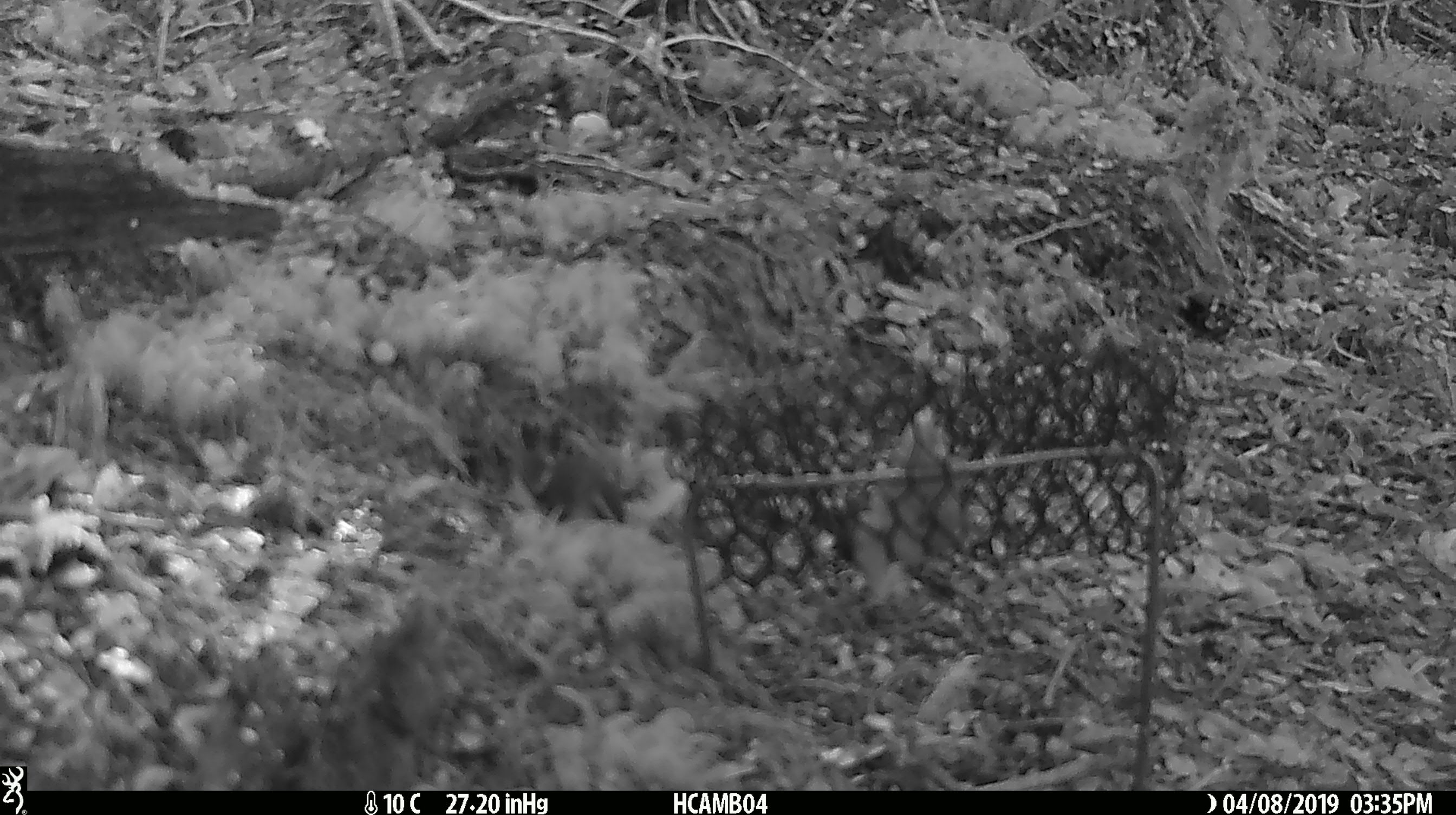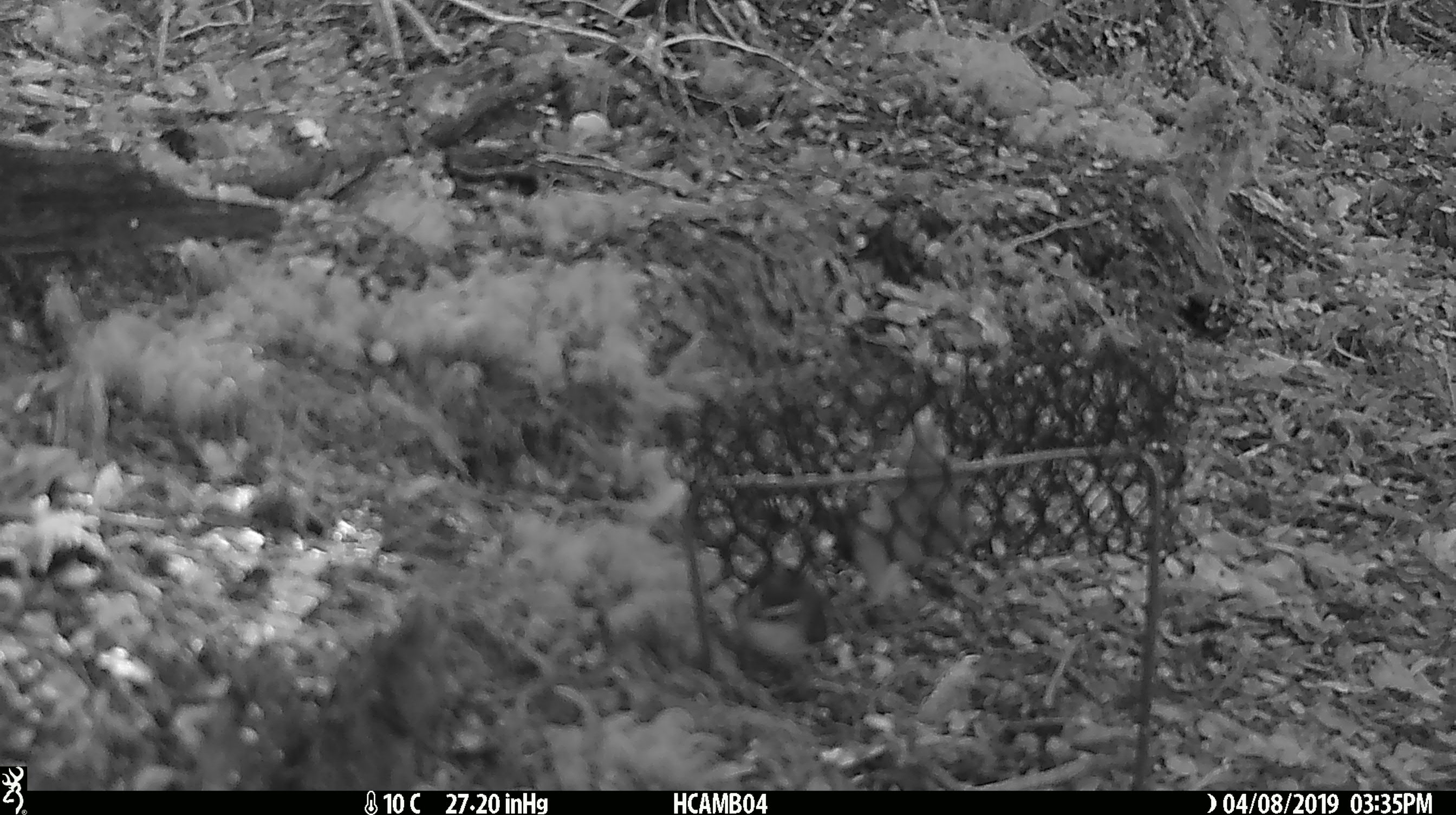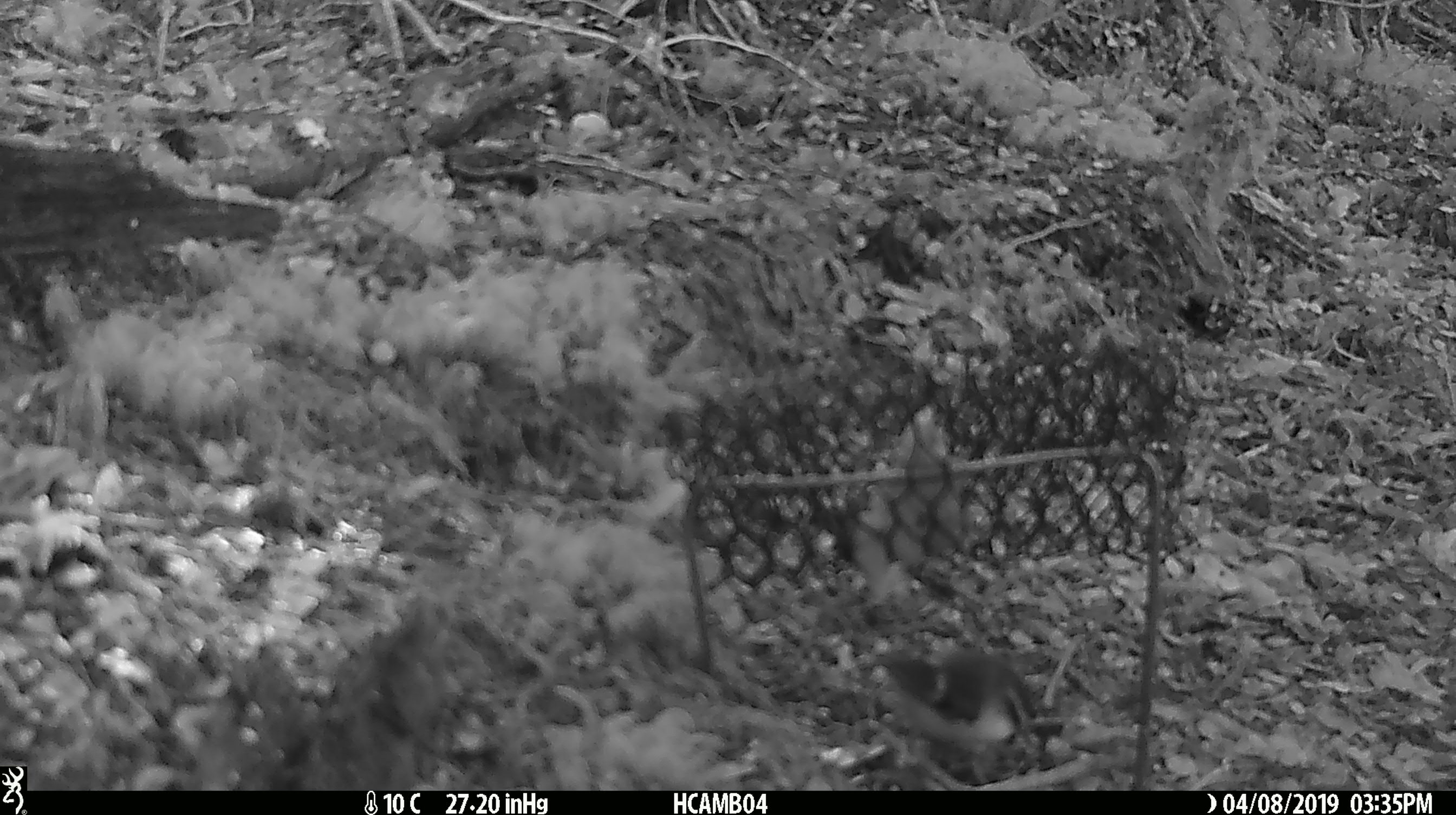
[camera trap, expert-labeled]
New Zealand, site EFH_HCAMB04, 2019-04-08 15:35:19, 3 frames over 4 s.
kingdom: Animalia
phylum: Chordata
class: Aves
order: Passeriformes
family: Acanthisittidae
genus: Acanthisitta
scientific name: Acanthisitta chloris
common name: rifleman